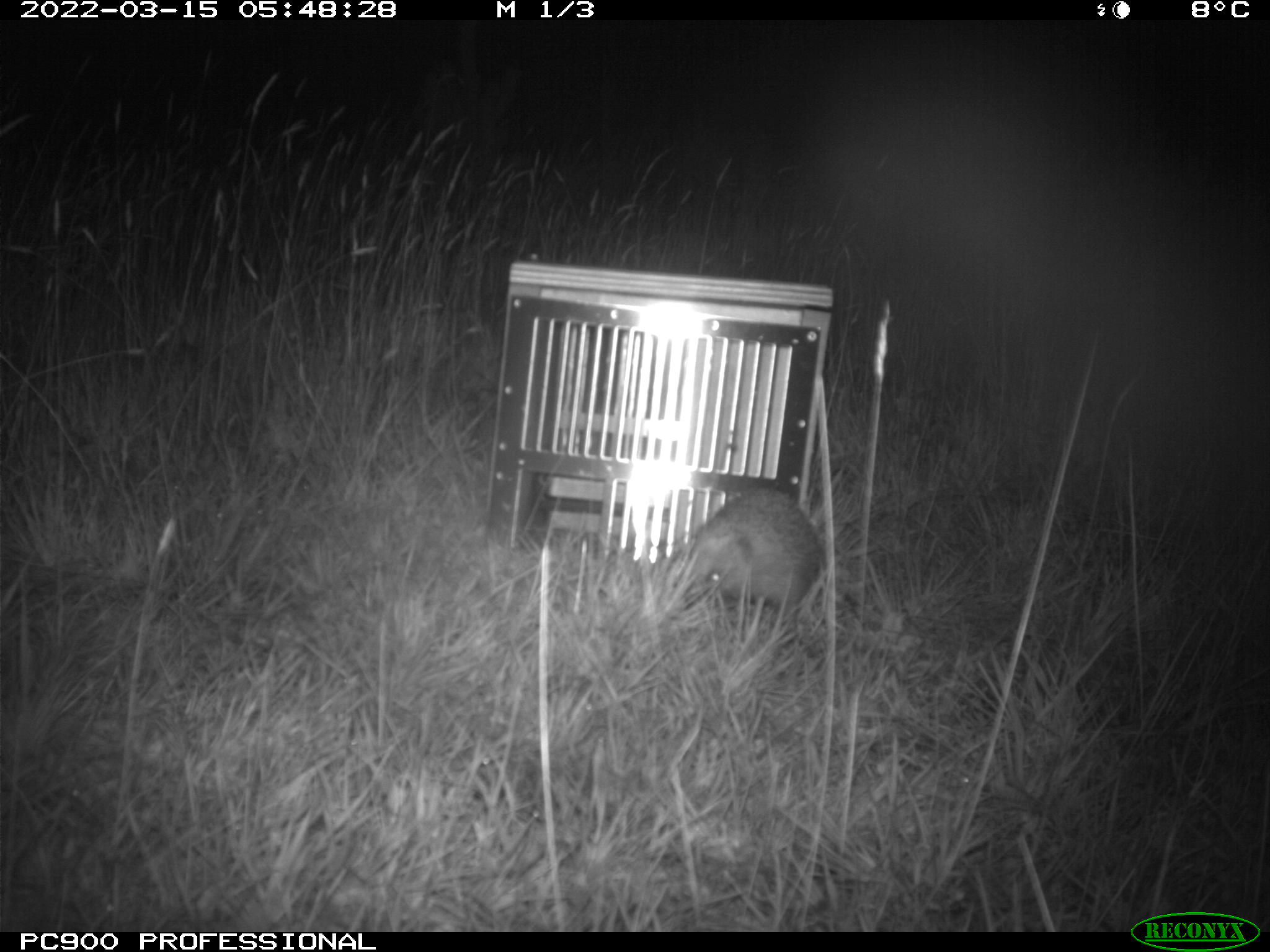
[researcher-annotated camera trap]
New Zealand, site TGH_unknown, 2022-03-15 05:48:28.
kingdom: Animalia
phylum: Chordata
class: Mammalia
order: Eulipotyphla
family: Erinaceidae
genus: Erinaceus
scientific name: Erinaceus europaeus europaeus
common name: european hedgehog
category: hedgehog